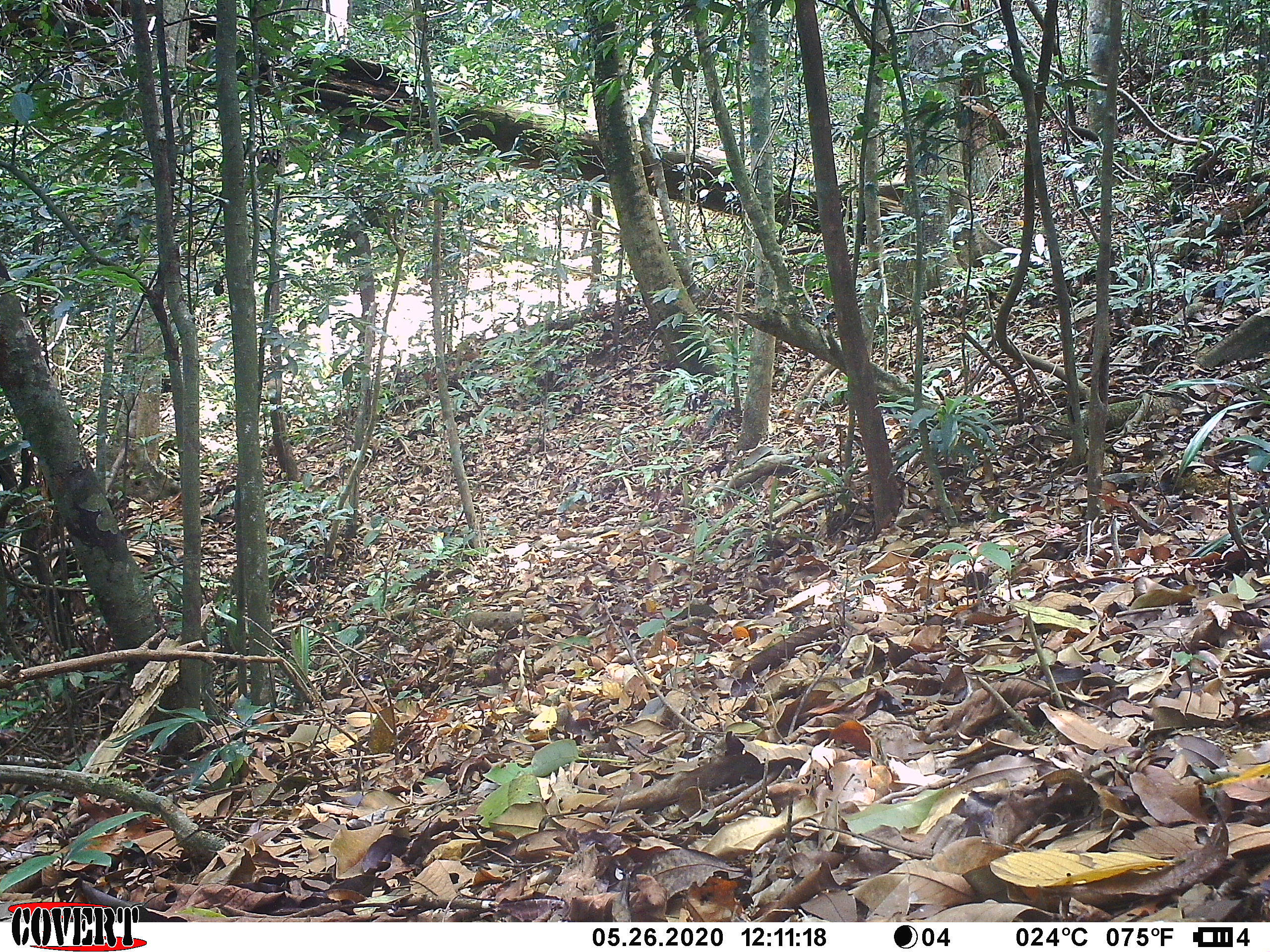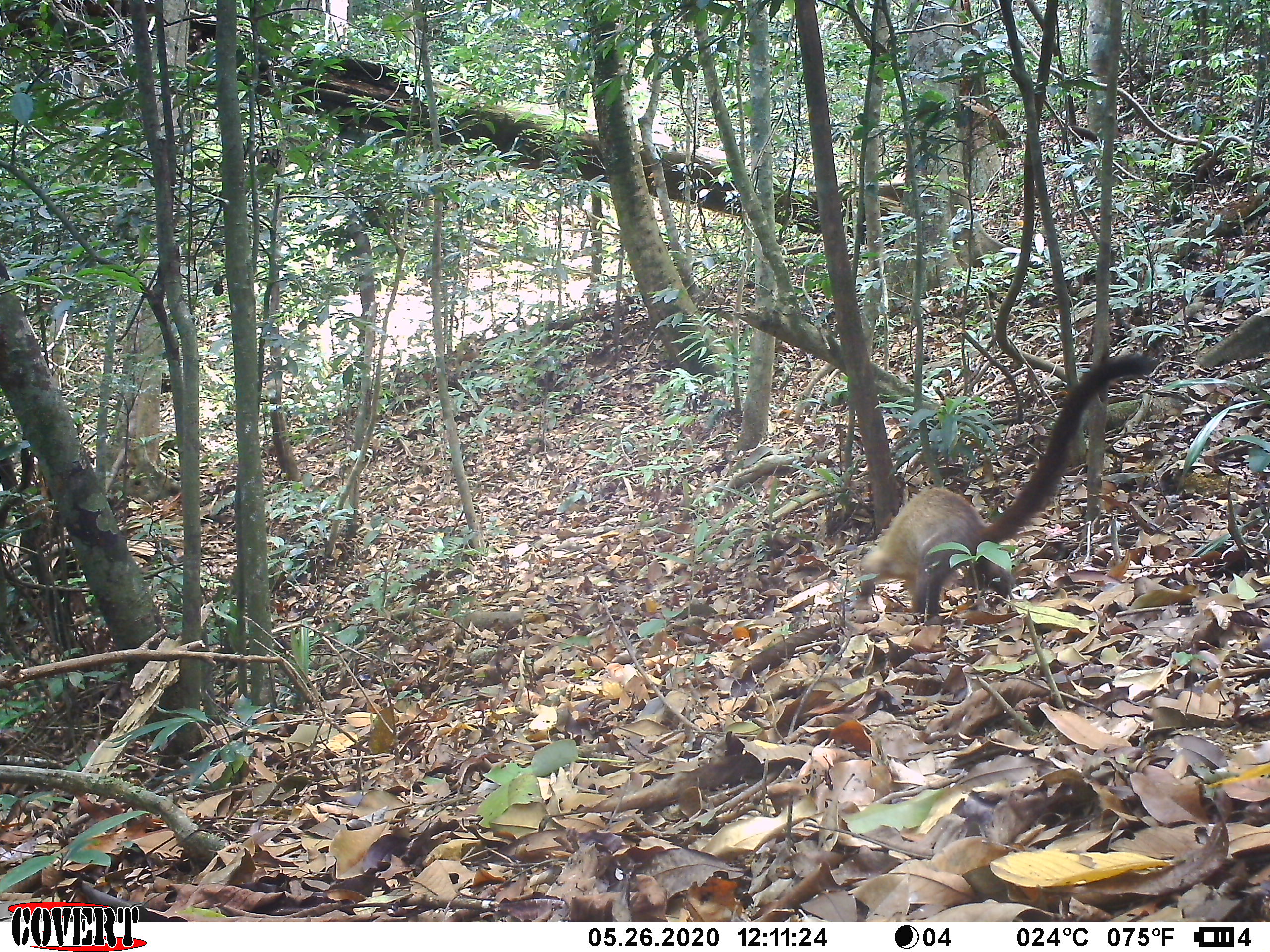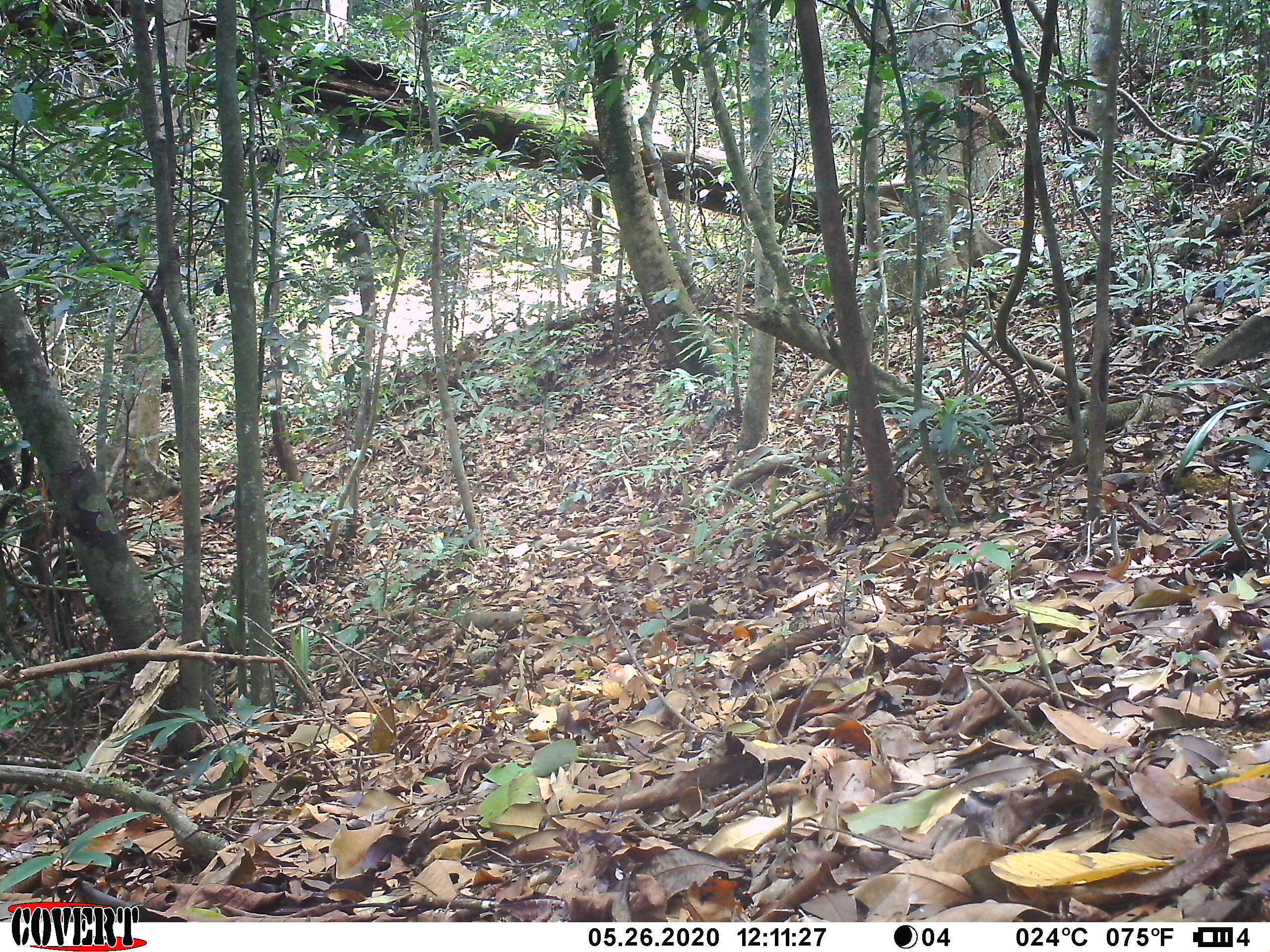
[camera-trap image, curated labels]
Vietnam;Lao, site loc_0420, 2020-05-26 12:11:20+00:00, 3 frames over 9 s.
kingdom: Animalia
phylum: Chordata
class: Mammalia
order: Carnivora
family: Mustelidae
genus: Martes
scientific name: Martes flavigula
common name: yellow-throated marten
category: yellow throated marten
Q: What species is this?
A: Yellow throated marten (yellow-throated marten) (Martes flavigula).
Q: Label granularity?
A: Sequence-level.